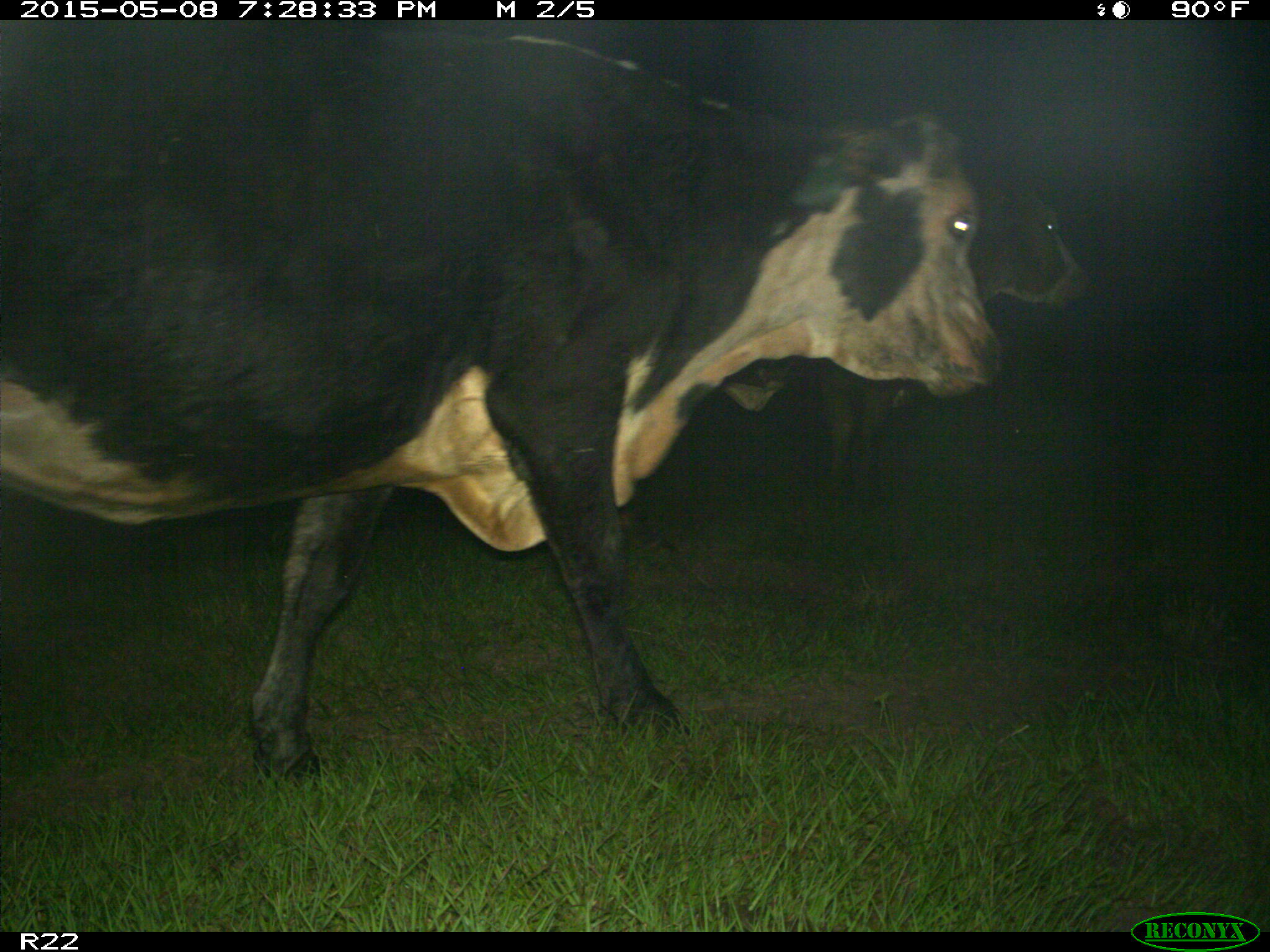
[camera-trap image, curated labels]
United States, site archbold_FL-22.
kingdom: Animalia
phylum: Chordata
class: Mammalia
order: Artiodactyla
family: Bovidae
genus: Bos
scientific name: Bos taurus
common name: domestic cow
Bos taurus (domestic cow).